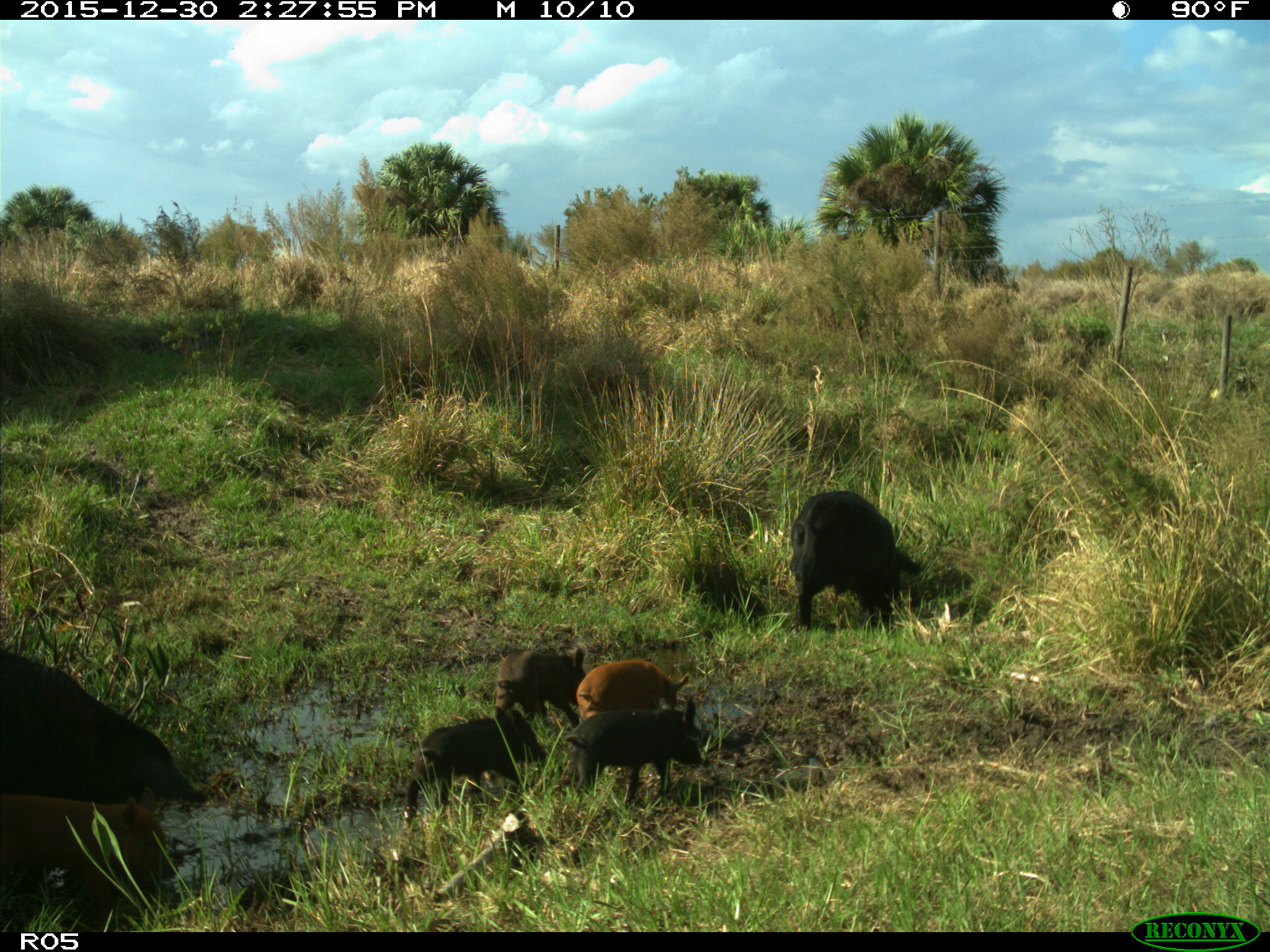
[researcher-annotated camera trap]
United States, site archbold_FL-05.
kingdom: Animalia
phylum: Chordata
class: Mammalia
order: Artiodactyla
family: Suidae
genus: Sus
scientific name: Sus scrofa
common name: wild boar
Sus scrofa (wild boar).